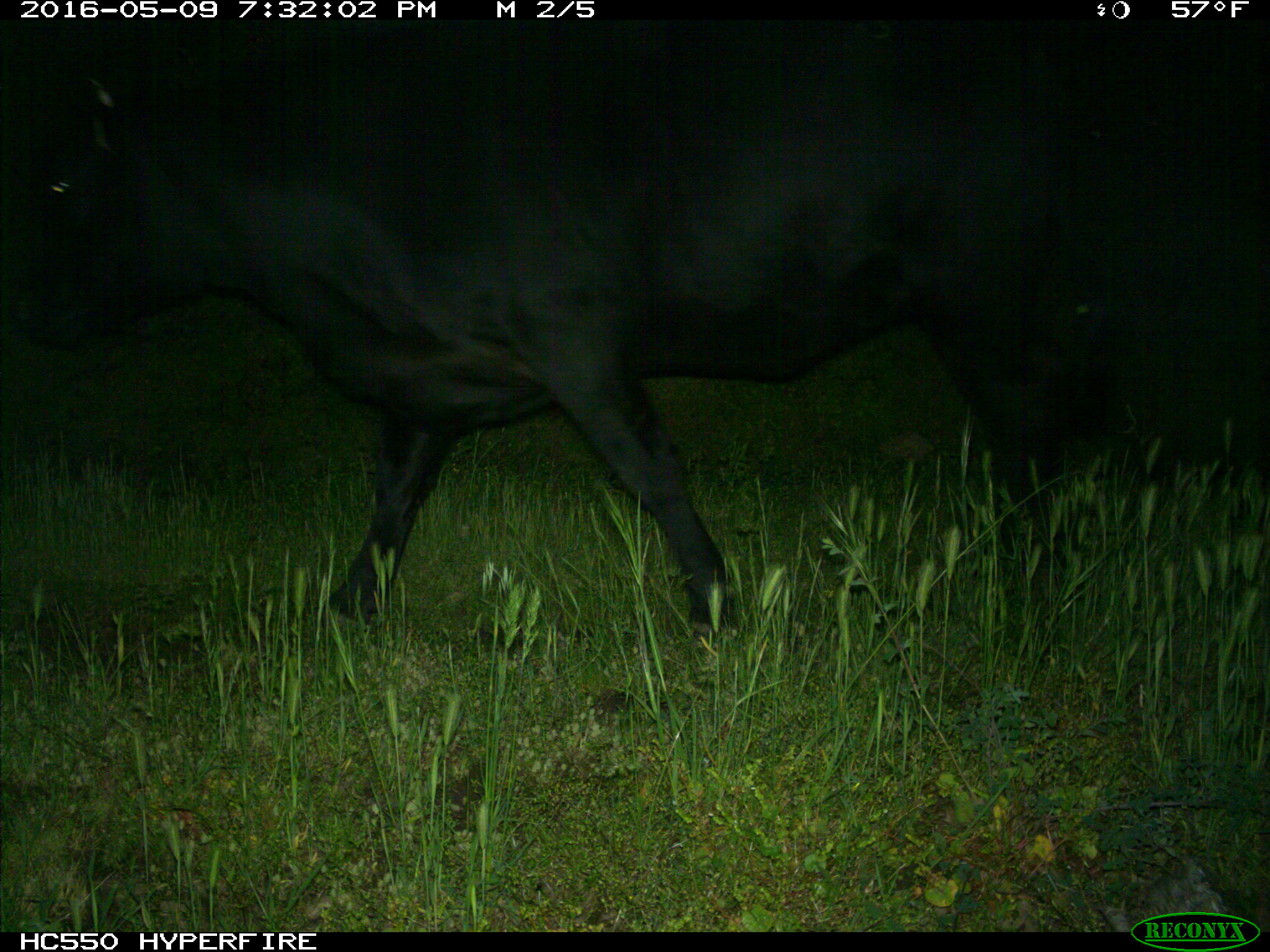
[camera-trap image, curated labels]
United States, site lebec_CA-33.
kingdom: Animalia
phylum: Chordata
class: Mammalia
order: Artiodactyla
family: Bovidae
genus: Bos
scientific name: Bos taurus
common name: domestic cow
Bos taurus (domestic cow).